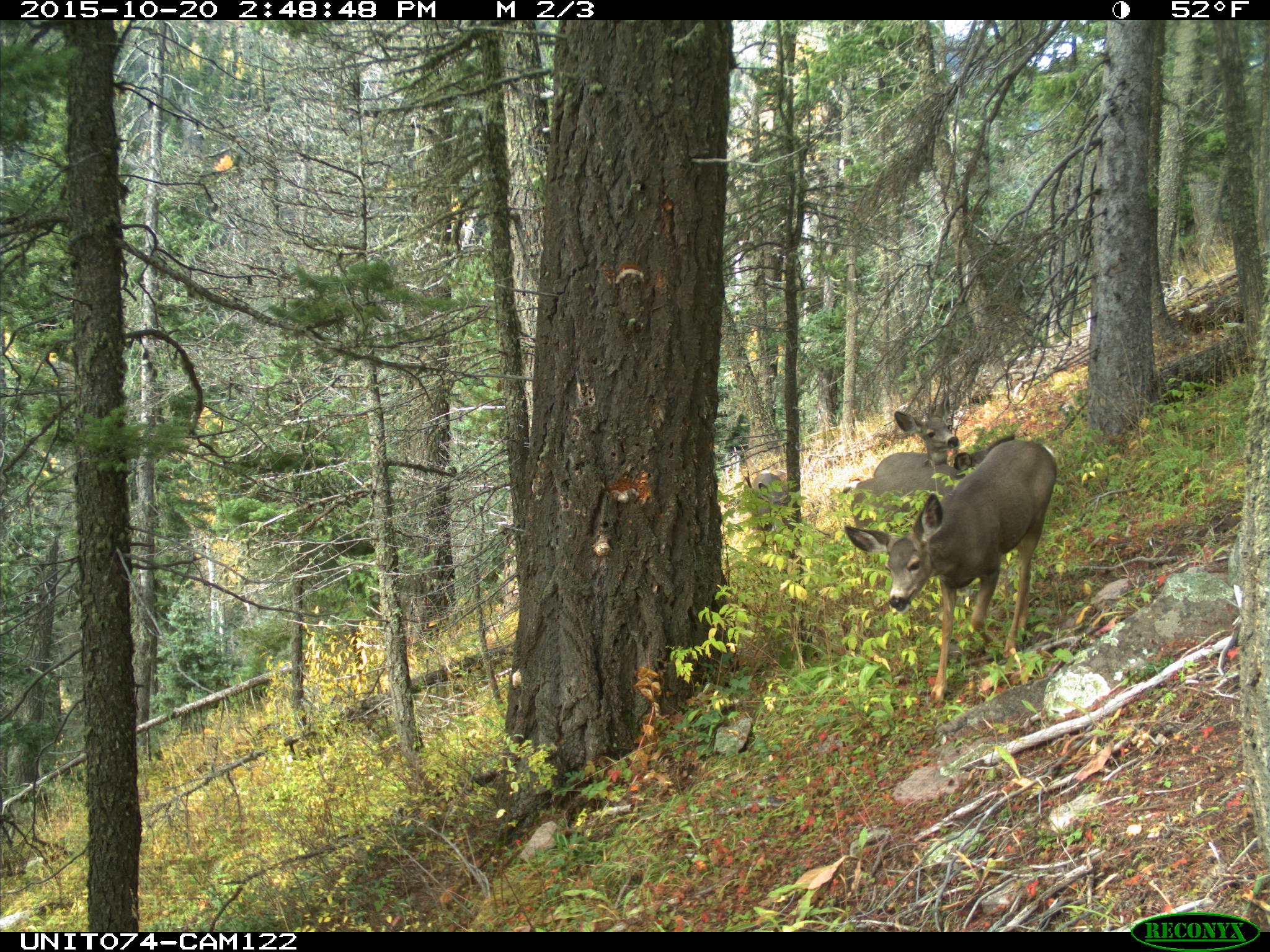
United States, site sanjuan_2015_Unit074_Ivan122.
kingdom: Animalia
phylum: Chordata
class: Mammalia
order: Artiodactyla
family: Cervidae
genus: Odocoileus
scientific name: Odocoileus hemionus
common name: mule deer